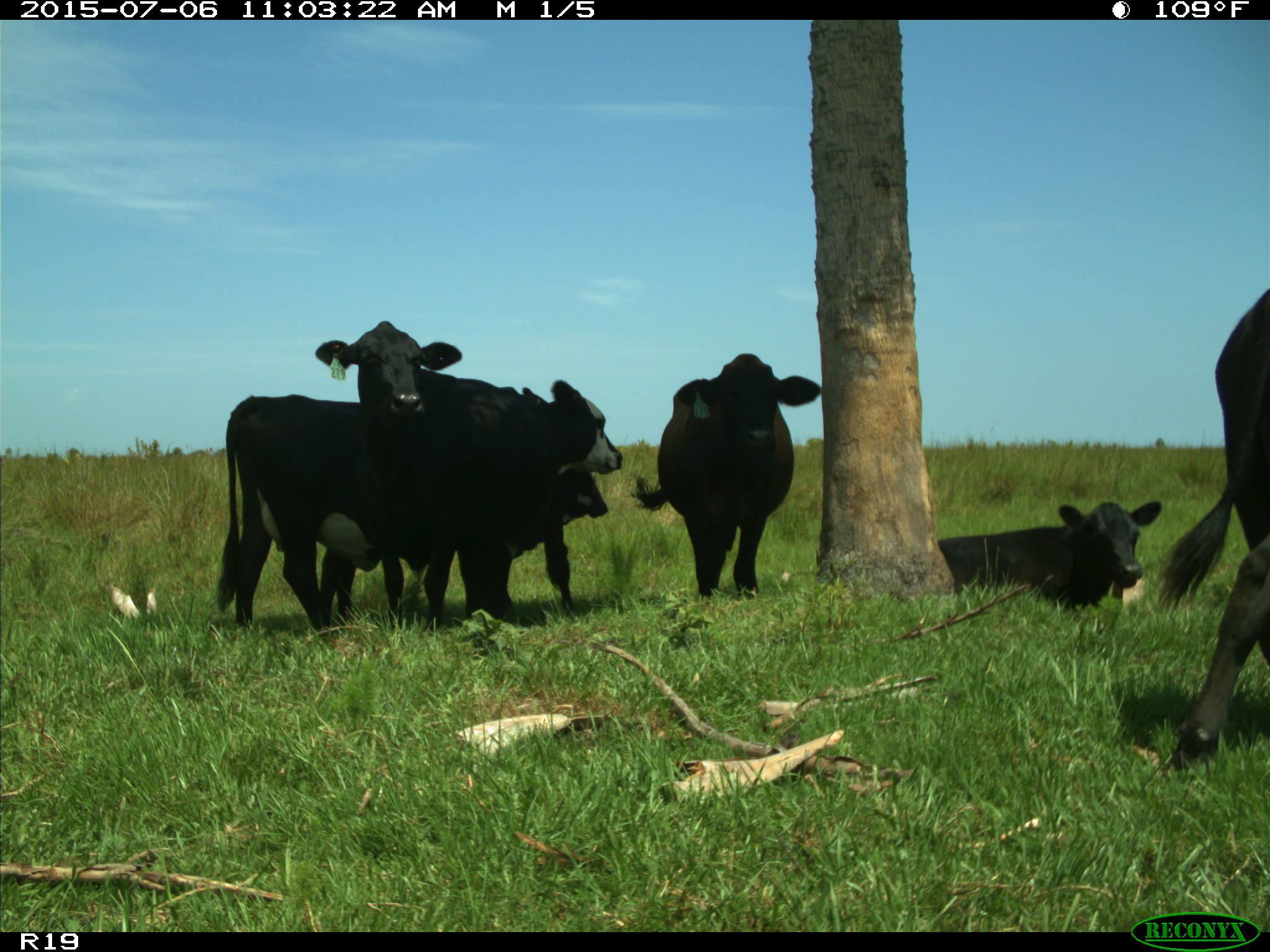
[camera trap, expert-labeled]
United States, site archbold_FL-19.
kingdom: Animalia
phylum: Chordata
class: Mammalia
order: Artiodactyla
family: Bovidae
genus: Bos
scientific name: Bos taurus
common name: domestic cow